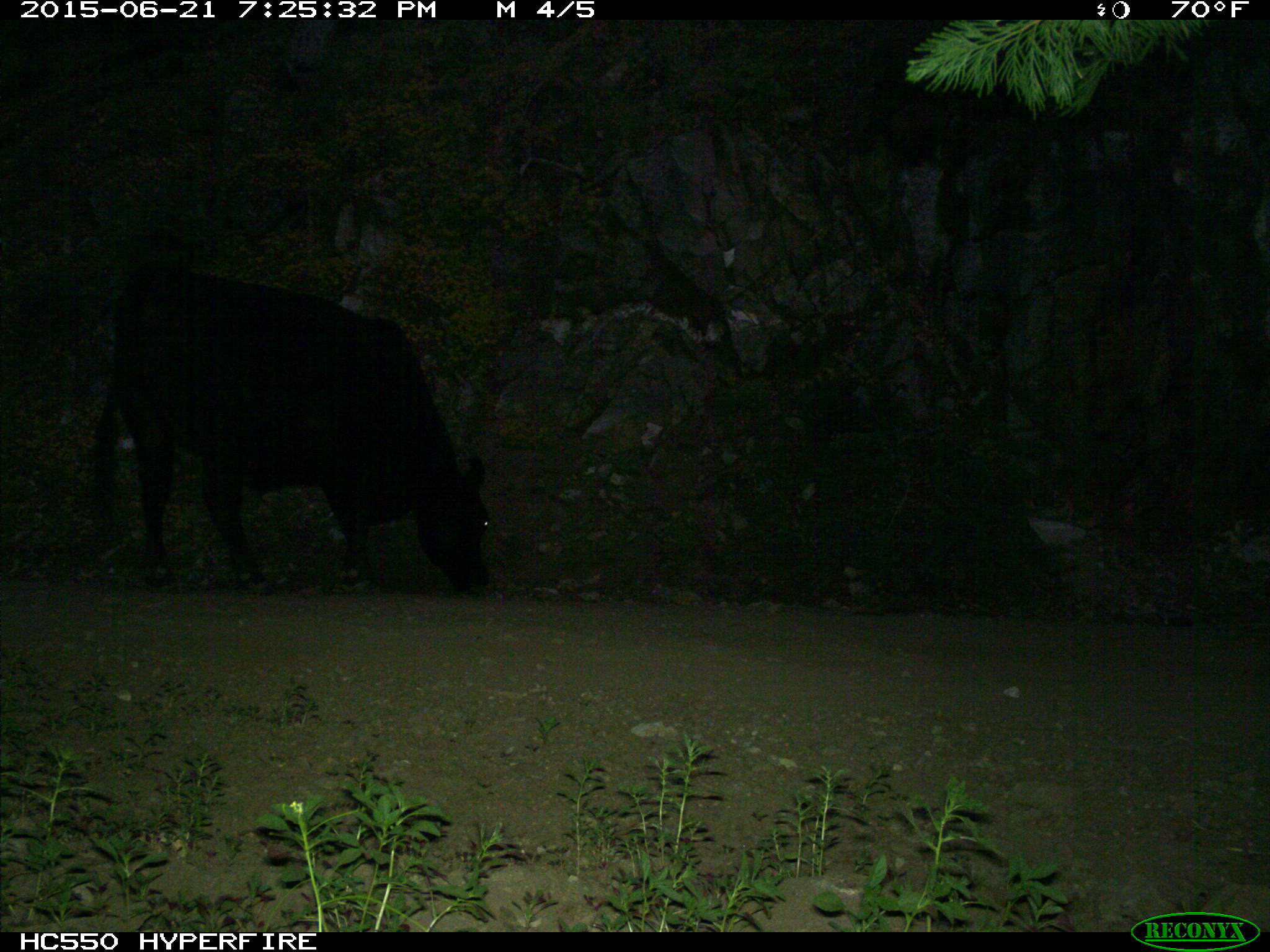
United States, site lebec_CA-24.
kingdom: Animalia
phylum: Chordata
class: Mammalia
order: Artiodactyla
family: Bovidae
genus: Bos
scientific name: Bos taurus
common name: domestic cow